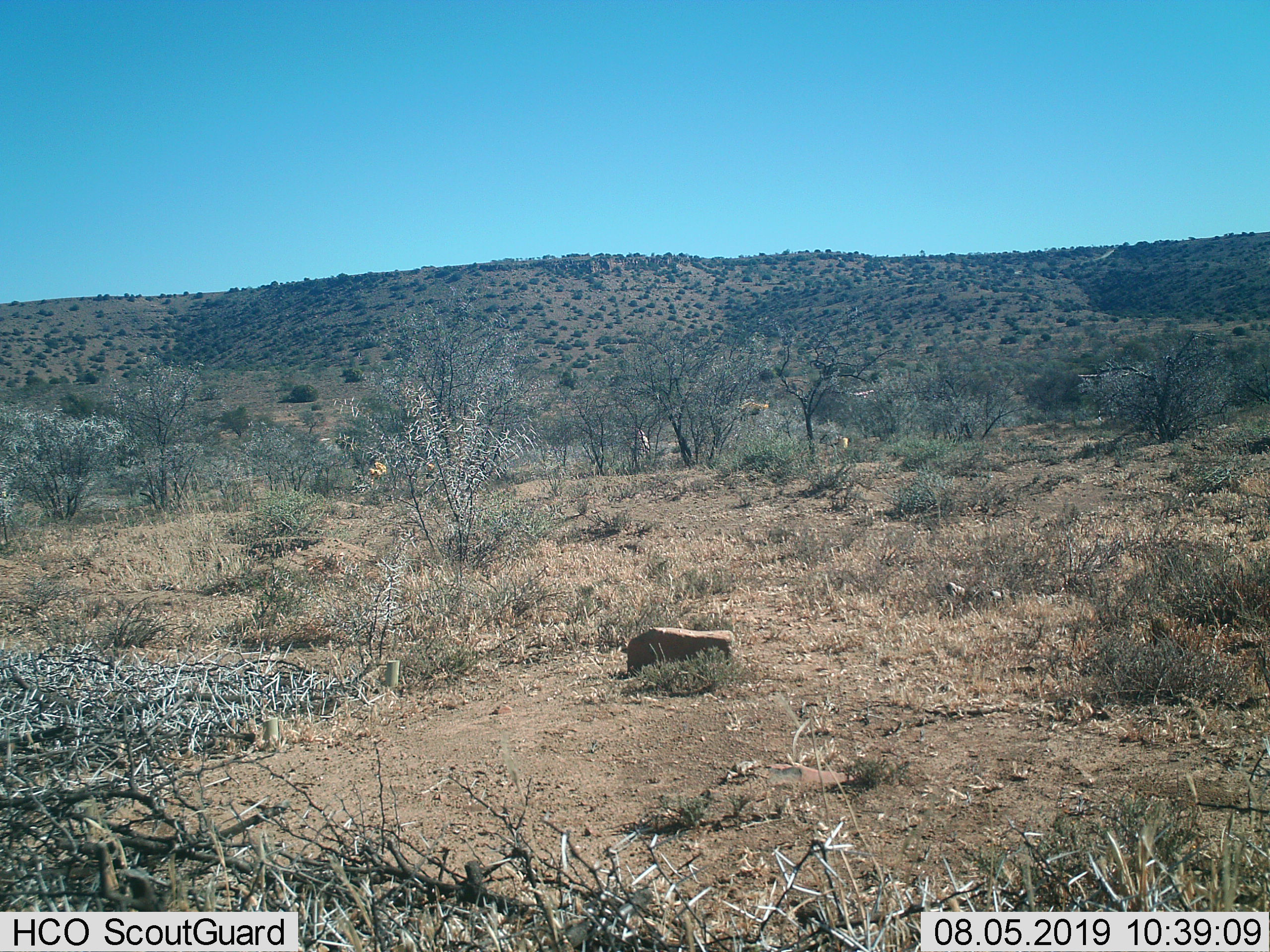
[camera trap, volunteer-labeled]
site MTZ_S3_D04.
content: unidentified animal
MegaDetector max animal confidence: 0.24